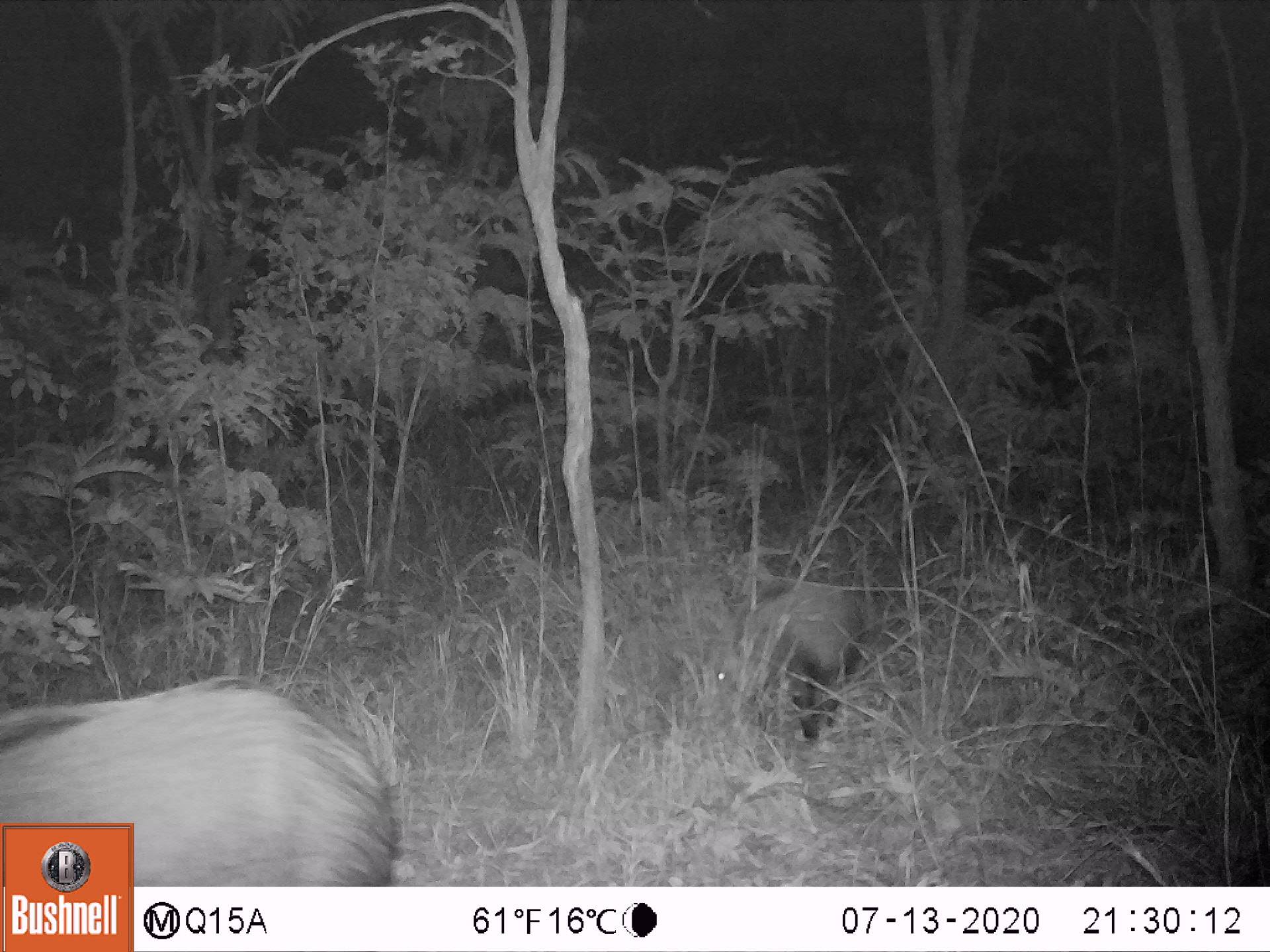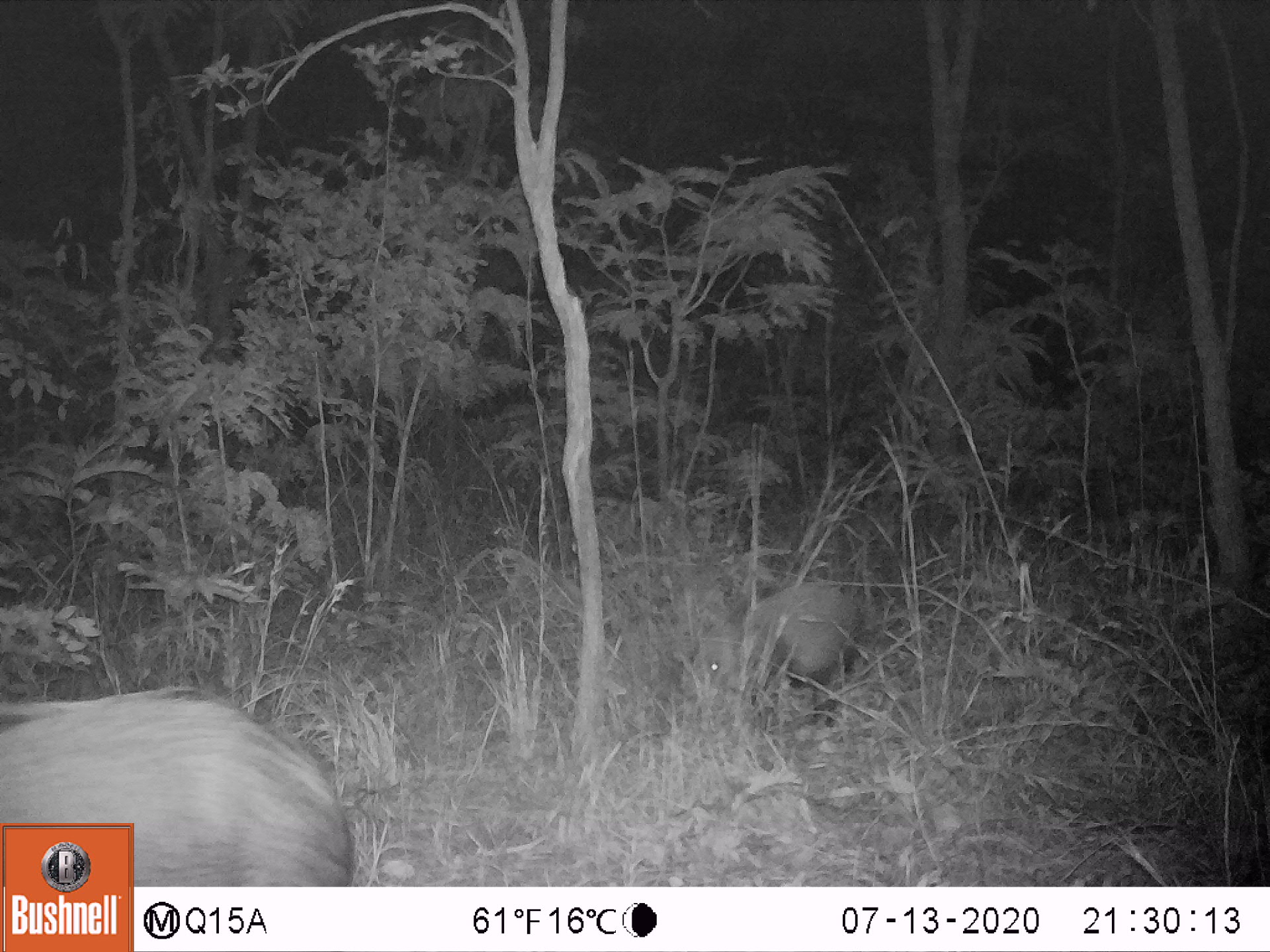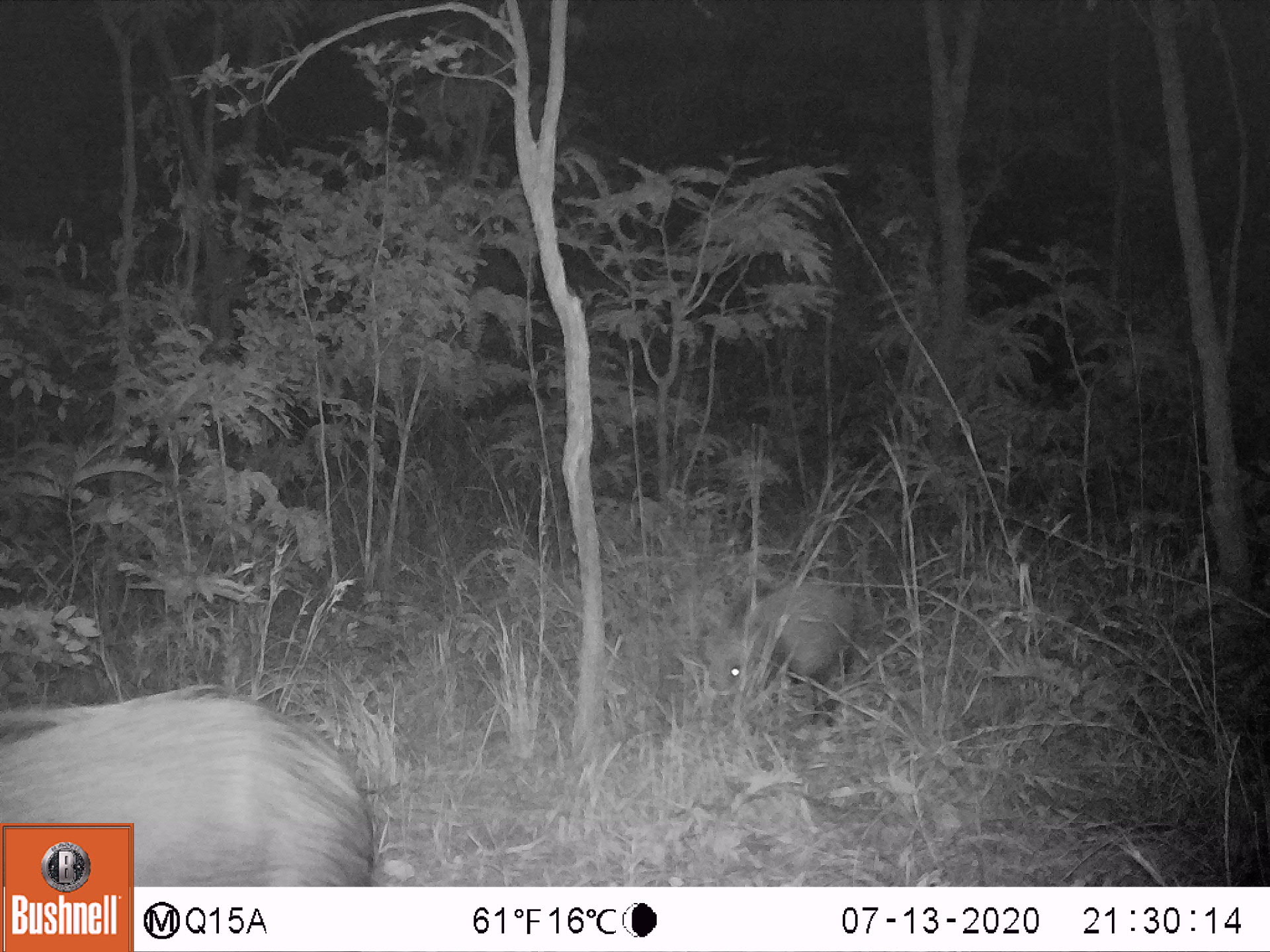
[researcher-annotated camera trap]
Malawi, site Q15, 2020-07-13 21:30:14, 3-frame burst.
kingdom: Animalia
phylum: Chordata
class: Mammalia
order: Artiodactyla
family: Suidae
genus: Potamochoerus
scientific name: Potamochoerus larvatus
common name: bushpig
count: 2